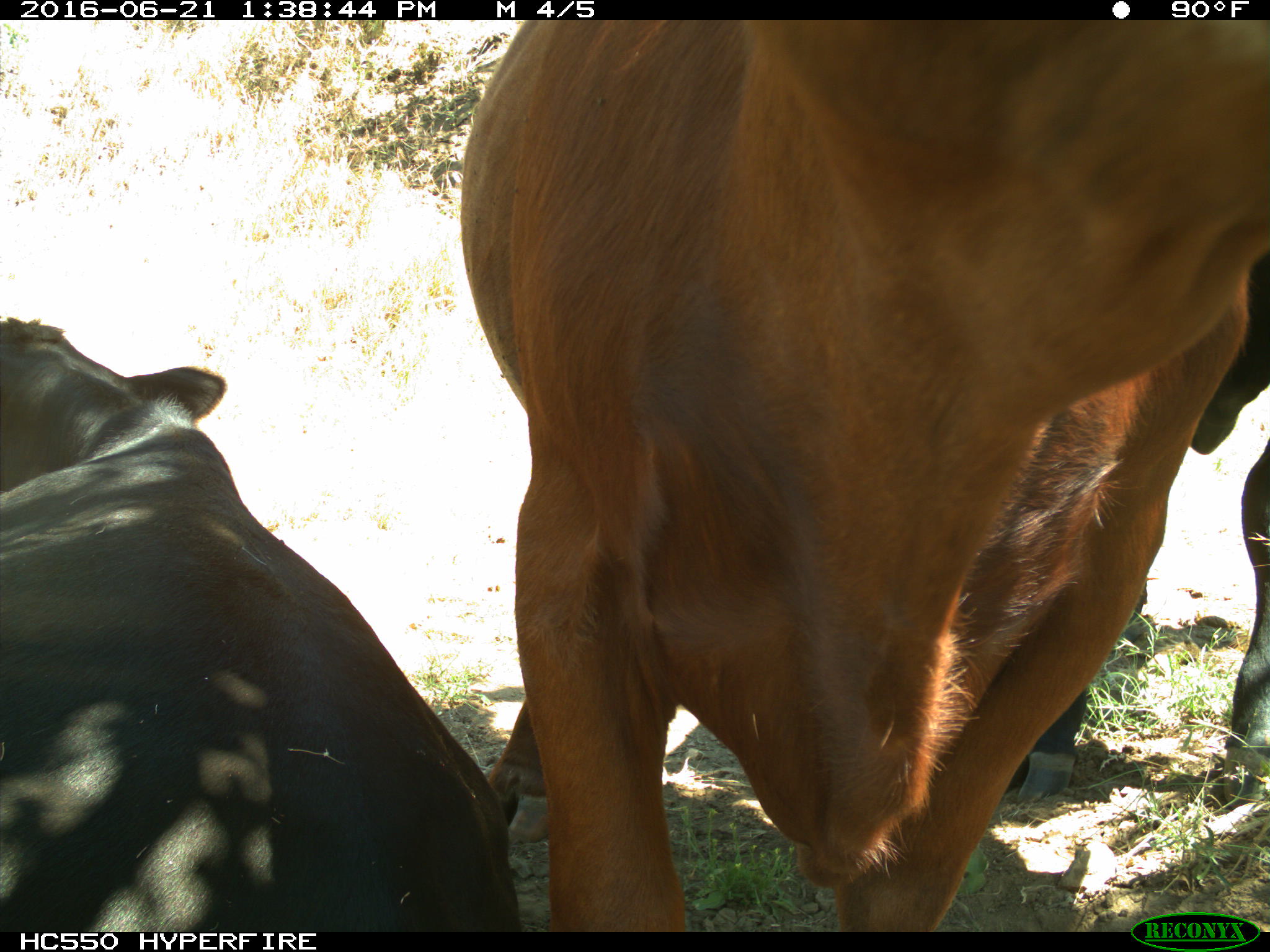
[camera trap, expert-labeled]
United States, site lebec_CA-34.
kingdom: Animalia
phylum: Chordata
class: Mammalia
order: Artiodactyla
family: Bovidae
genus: Bos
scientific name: Bos taurus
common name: domestic cow